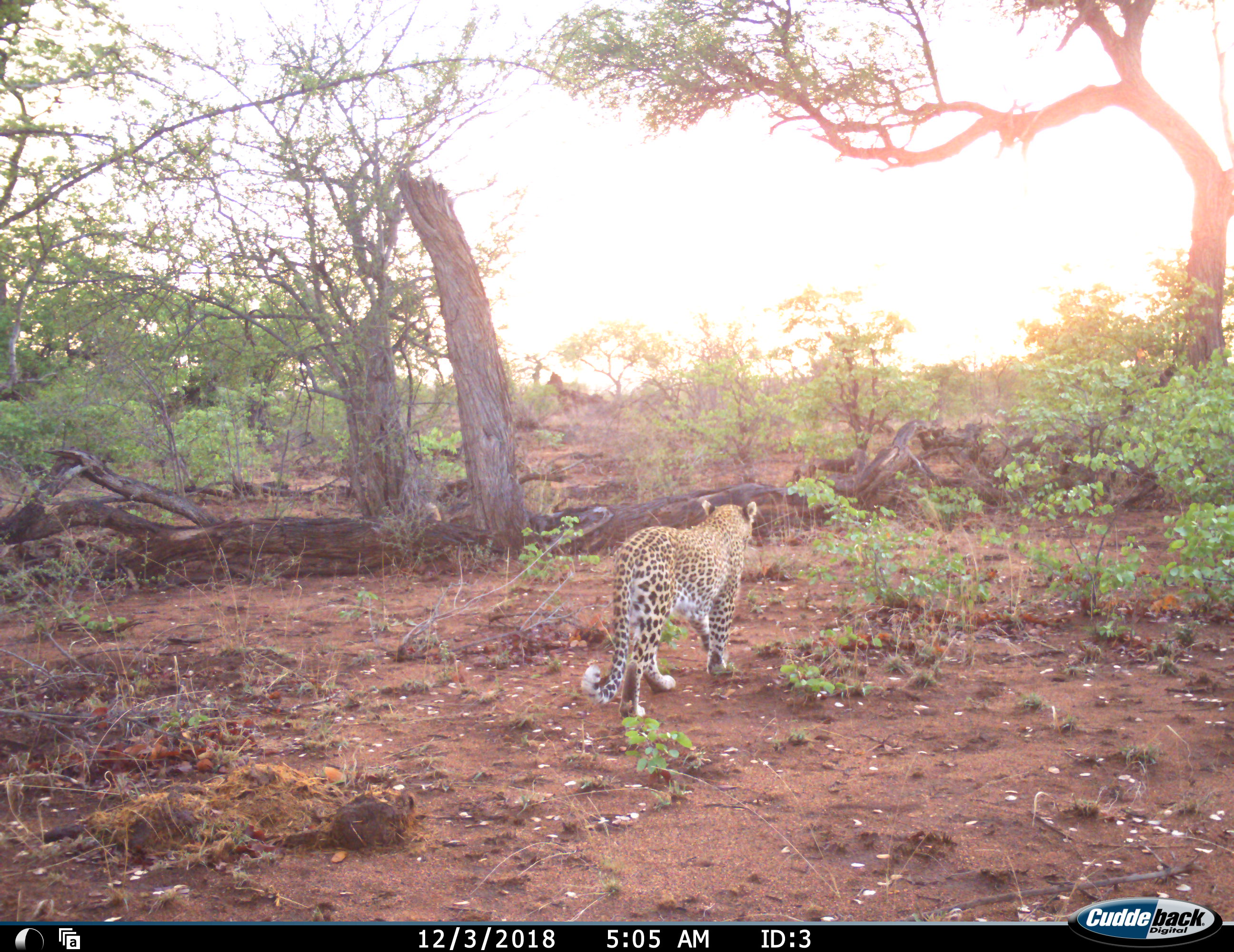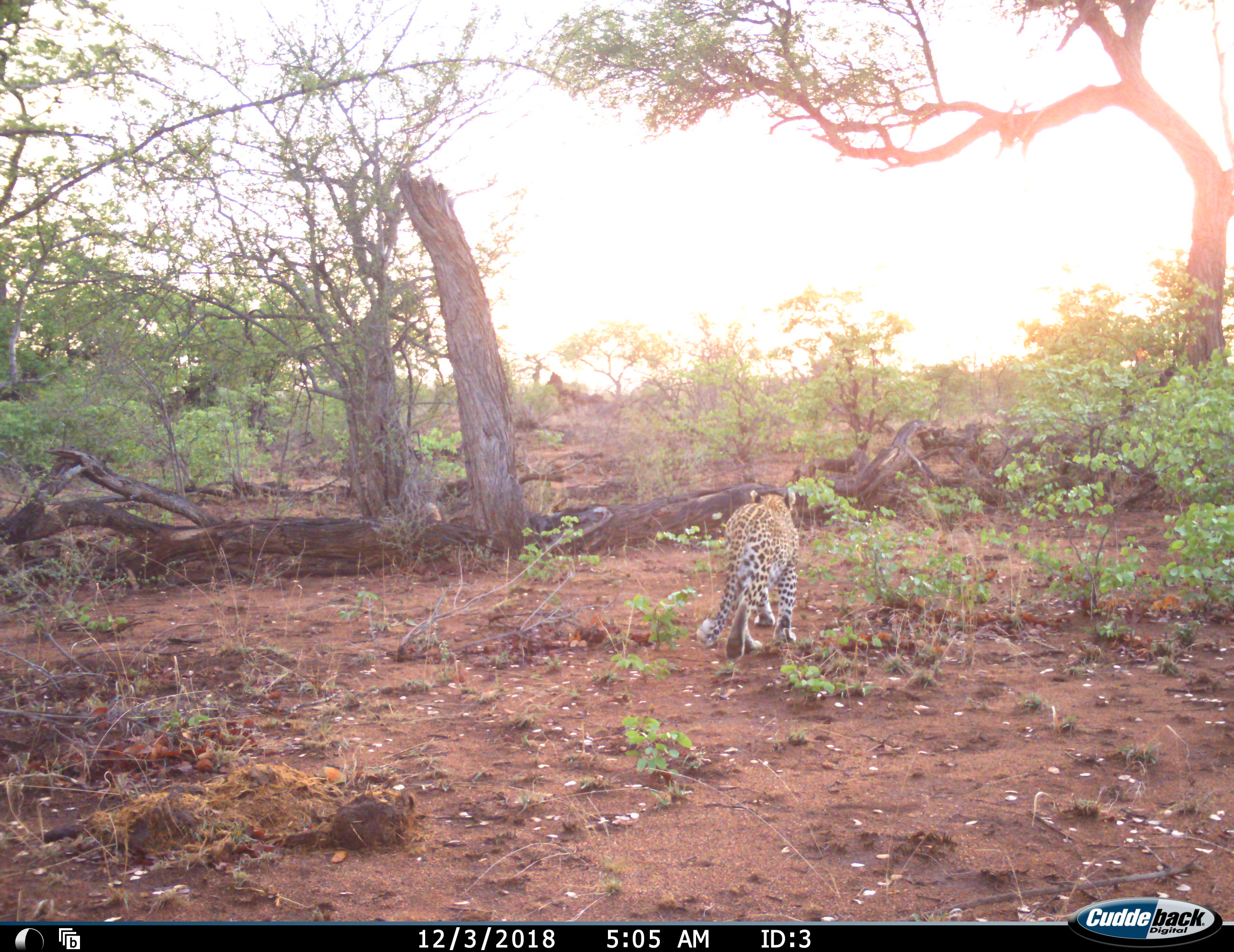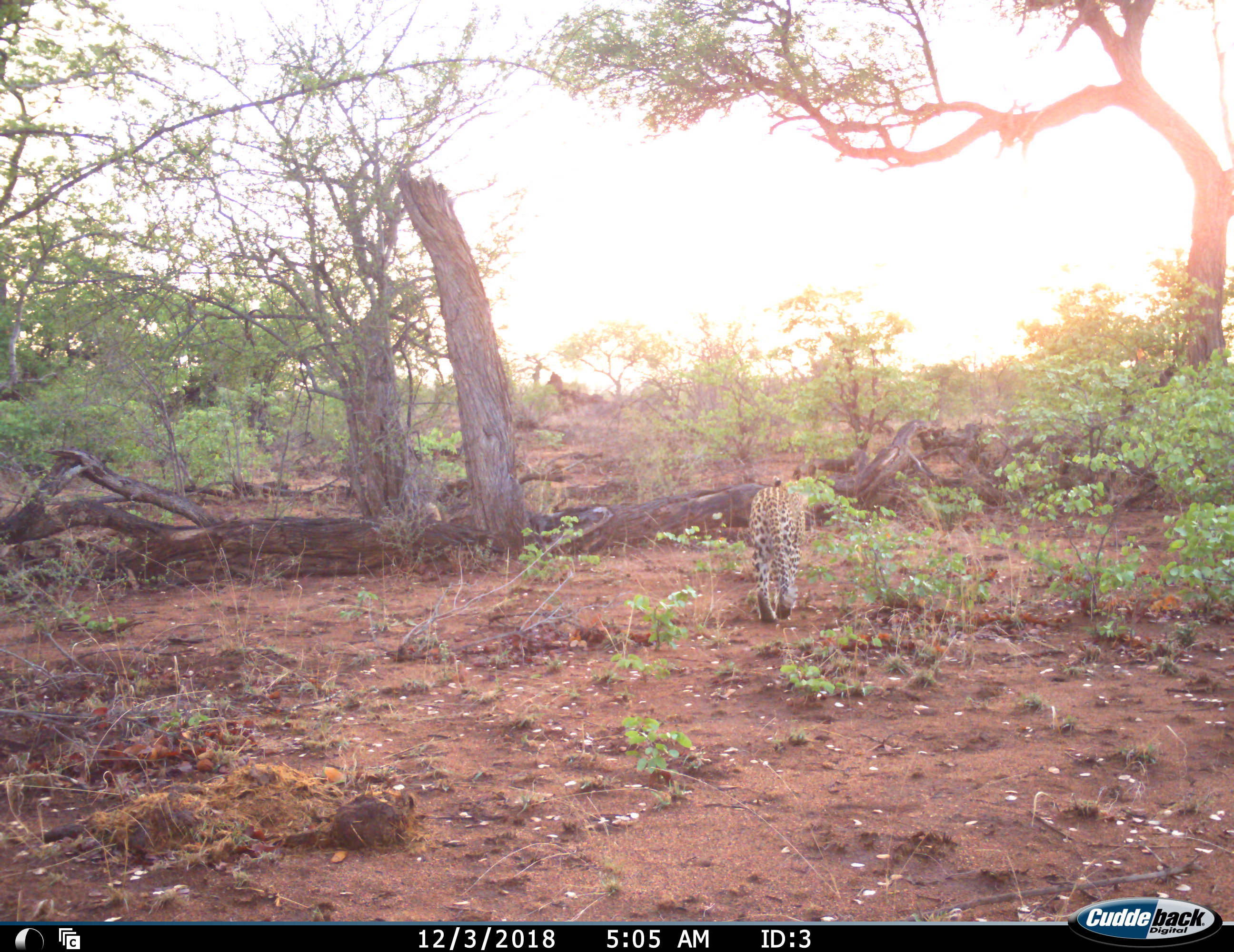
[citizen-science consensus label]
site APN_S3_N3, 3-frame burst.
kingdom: Animalia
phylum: Chordata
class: Mammalia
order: Carnivora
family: Felidae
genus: Panthera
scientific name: Panthera pardus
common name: leopard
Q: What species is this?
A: Leopard (Panthera pardus).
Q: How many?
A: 1.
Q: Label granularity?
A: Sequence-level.